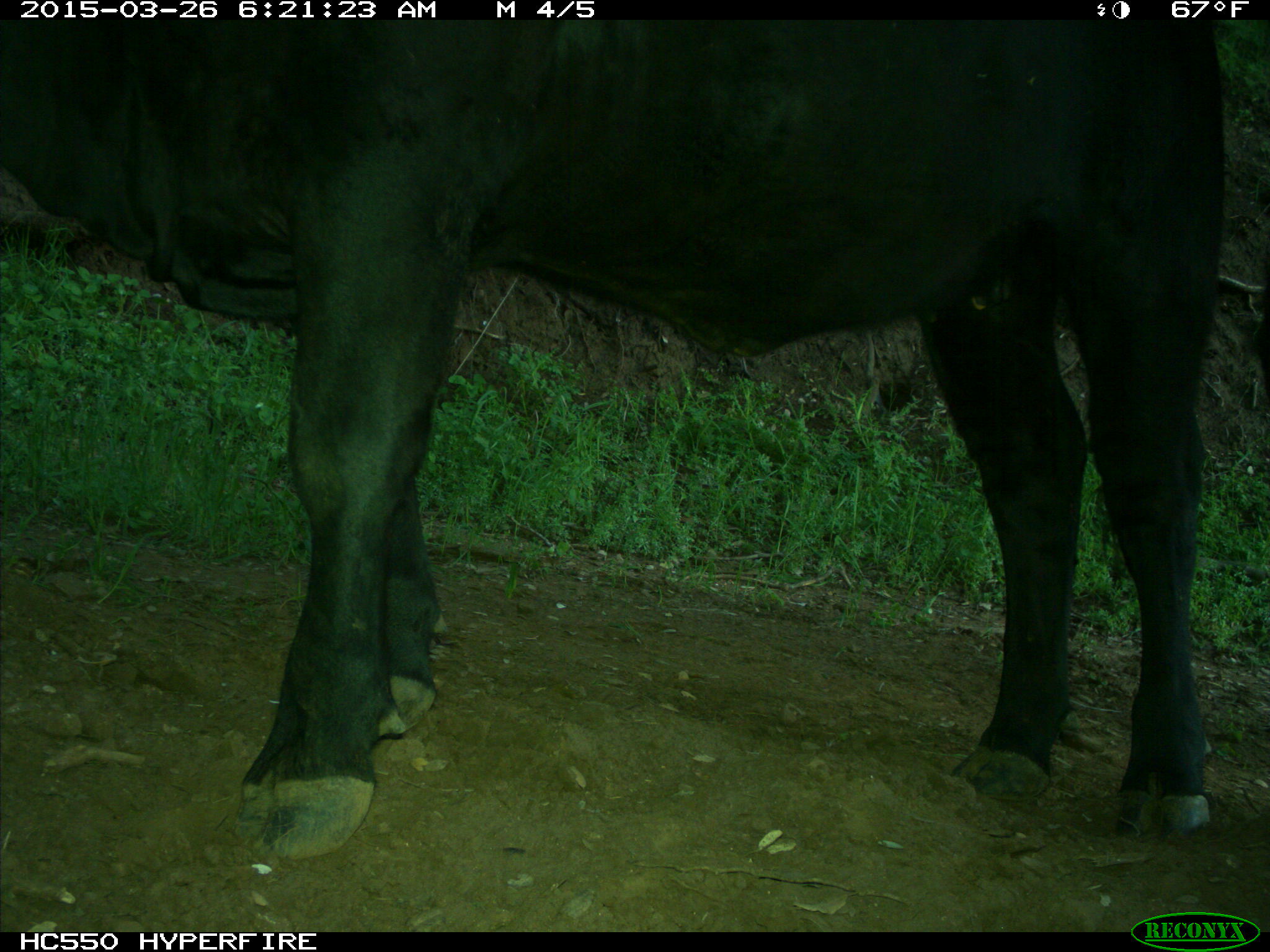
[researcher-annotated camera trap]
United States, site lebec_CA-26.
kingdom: Animalia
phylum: Chordata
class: Mammalia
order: Artiodactyla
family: Bovidae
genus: Bos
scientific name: Bos taurus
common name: domestic cow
Bos taurus (domestic cow).